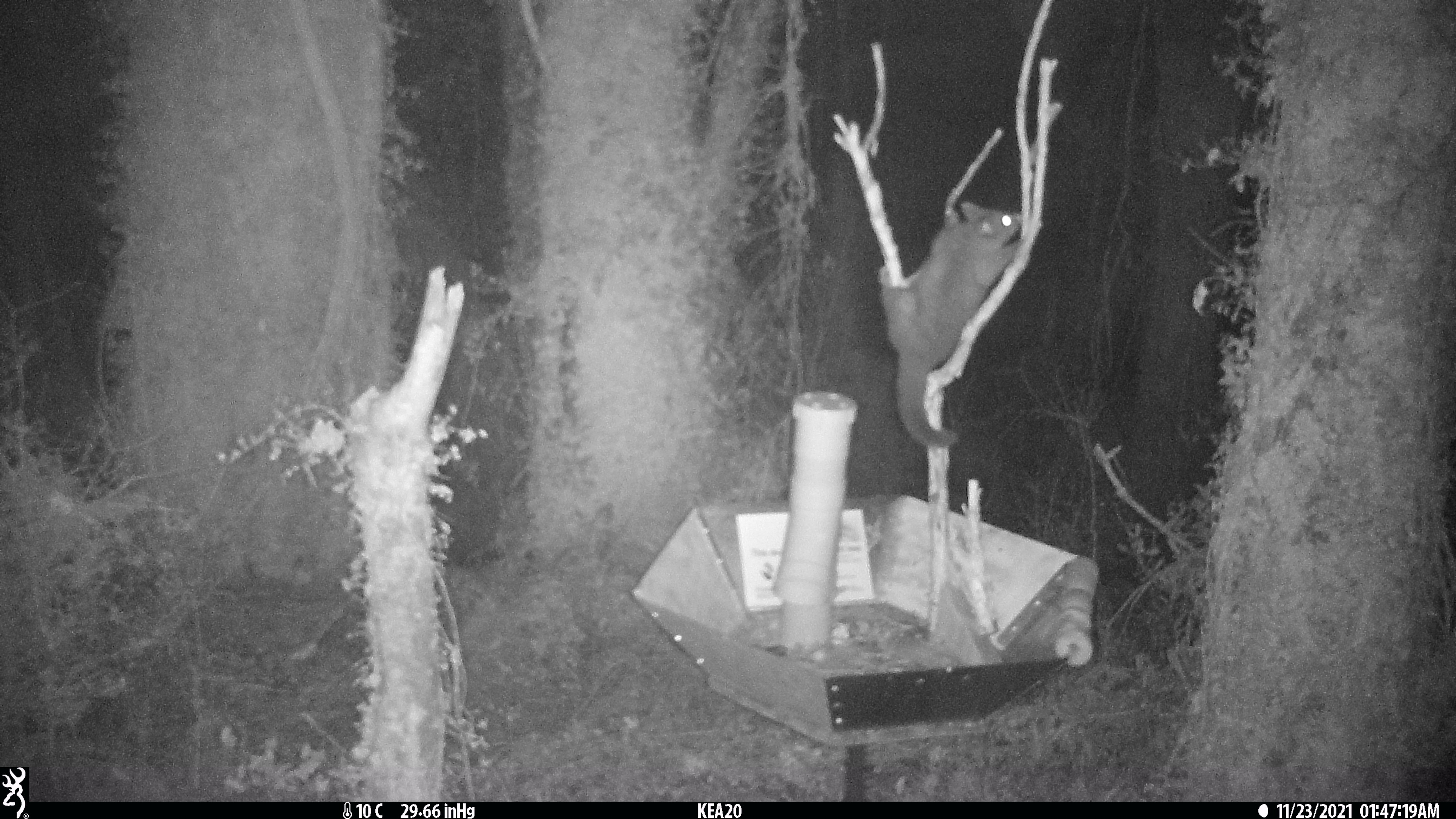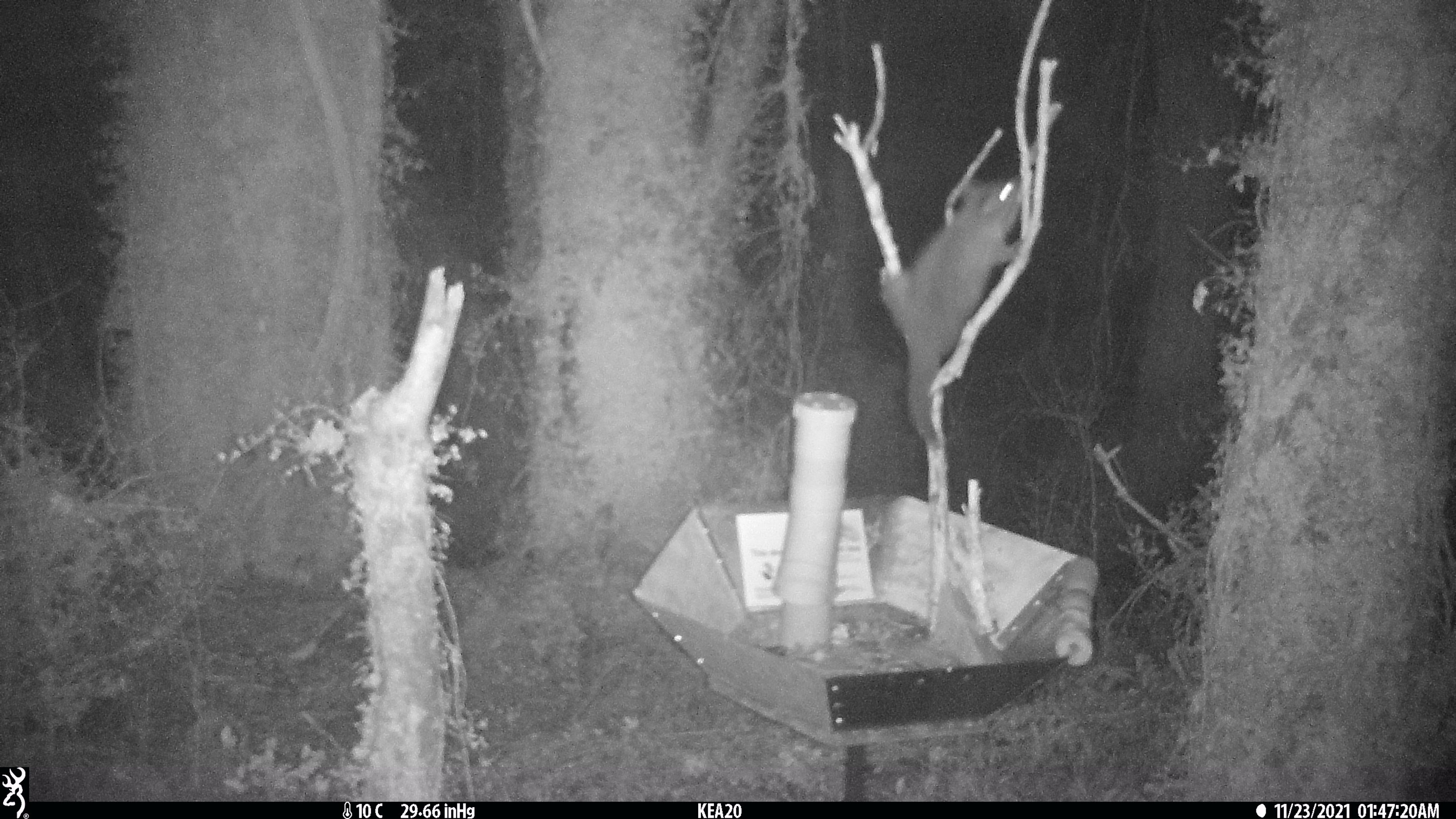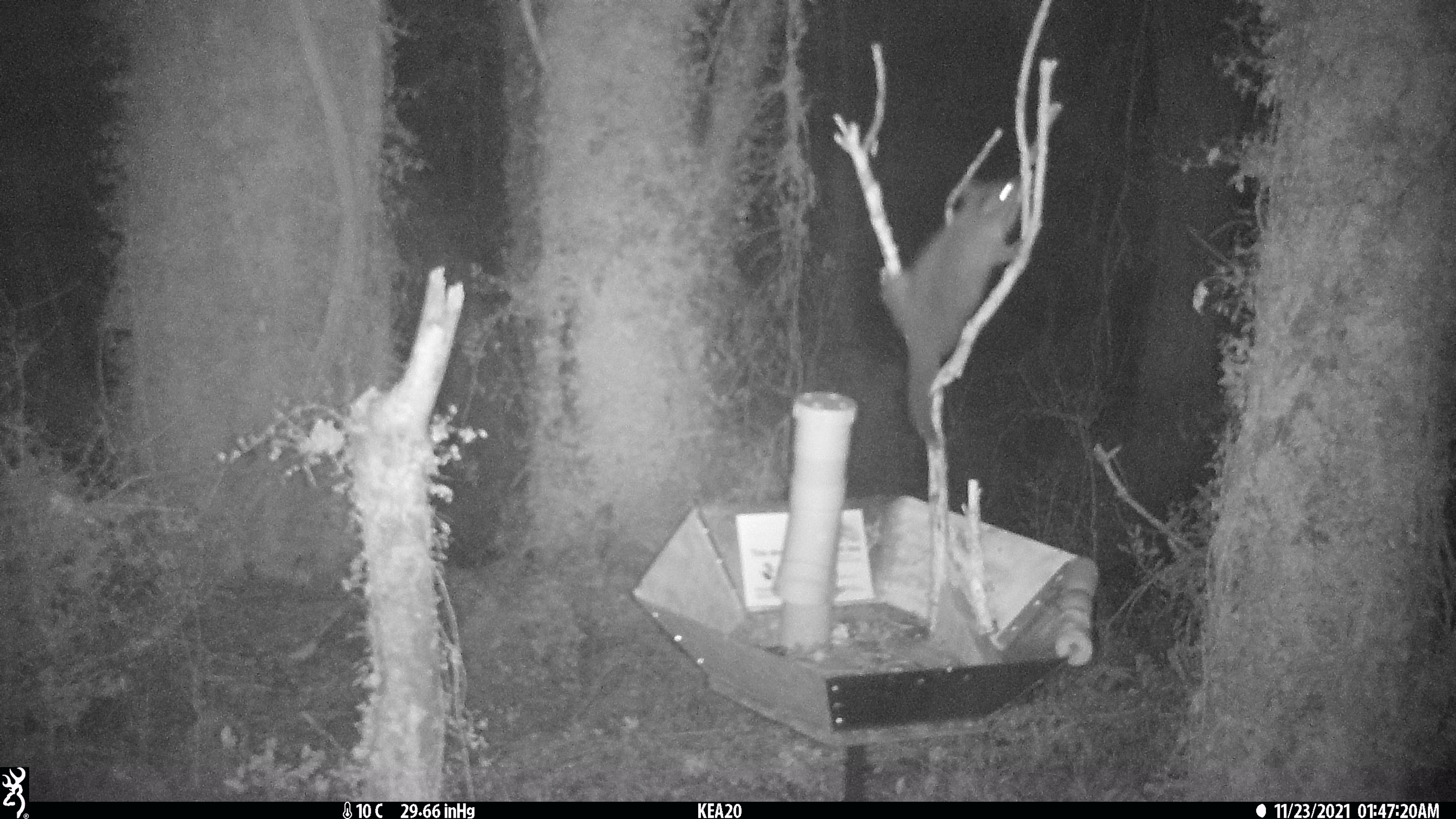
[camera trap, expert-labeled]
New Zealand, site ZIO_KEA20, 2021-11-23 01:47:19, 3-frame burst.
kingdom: Animalia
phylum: Chordata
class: Mammalia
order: Diprotodontia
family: Phalangeridae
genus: Trichosurus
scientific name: Trichosurus vulpecula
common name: common brushtail possum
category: possum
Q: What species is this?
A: Possum (common brushtail possum) (Trichosurus vulpecula).